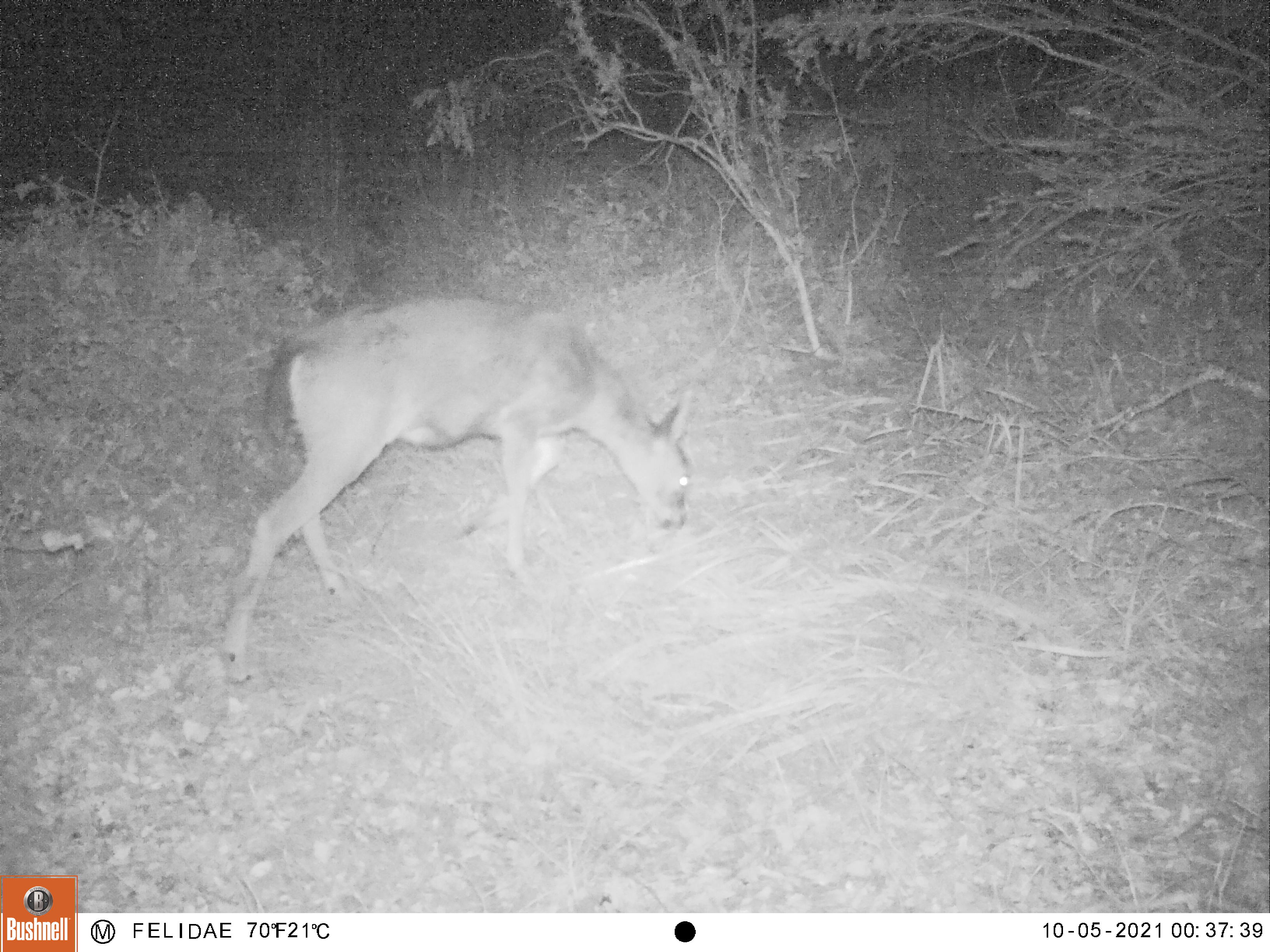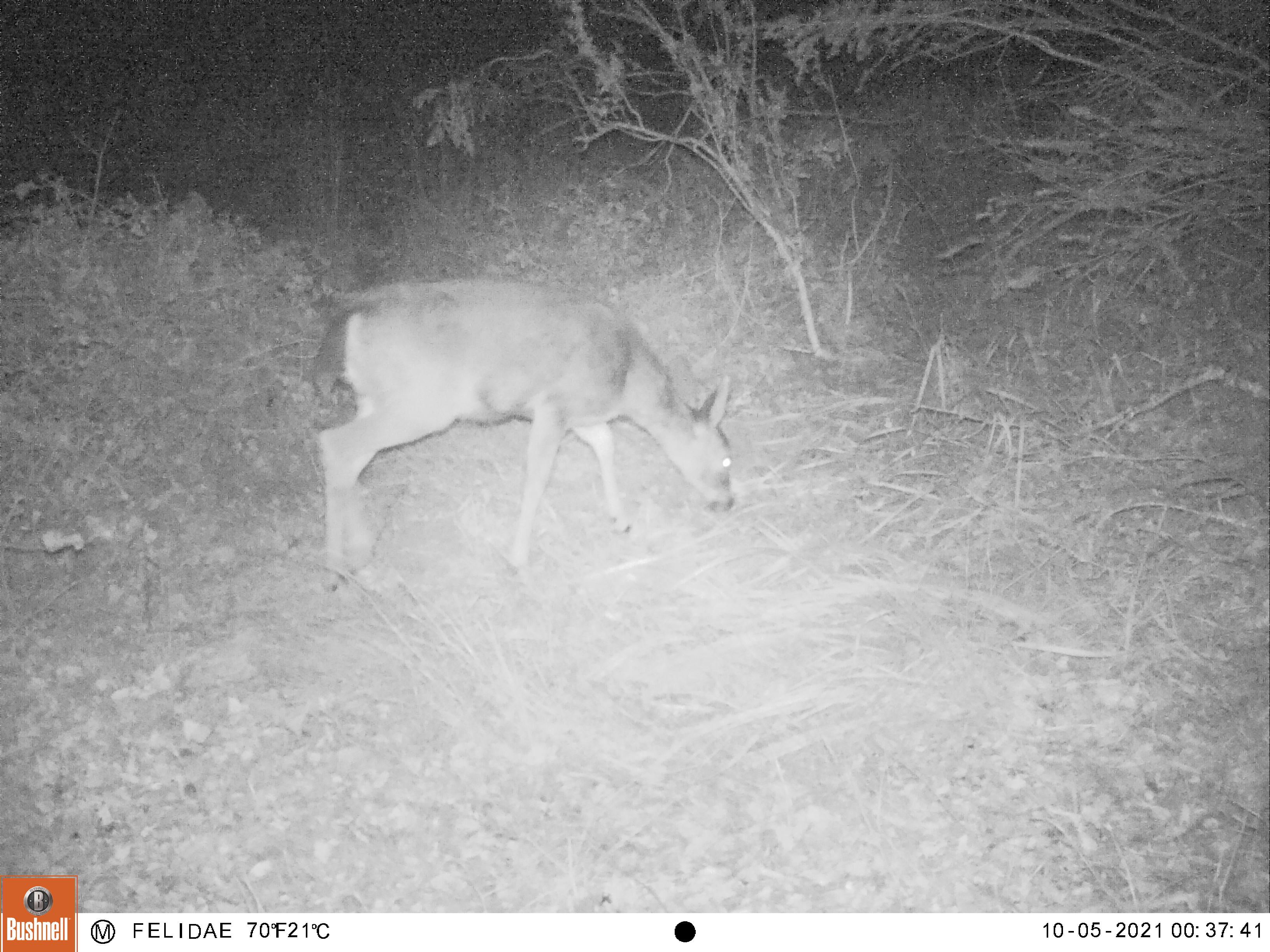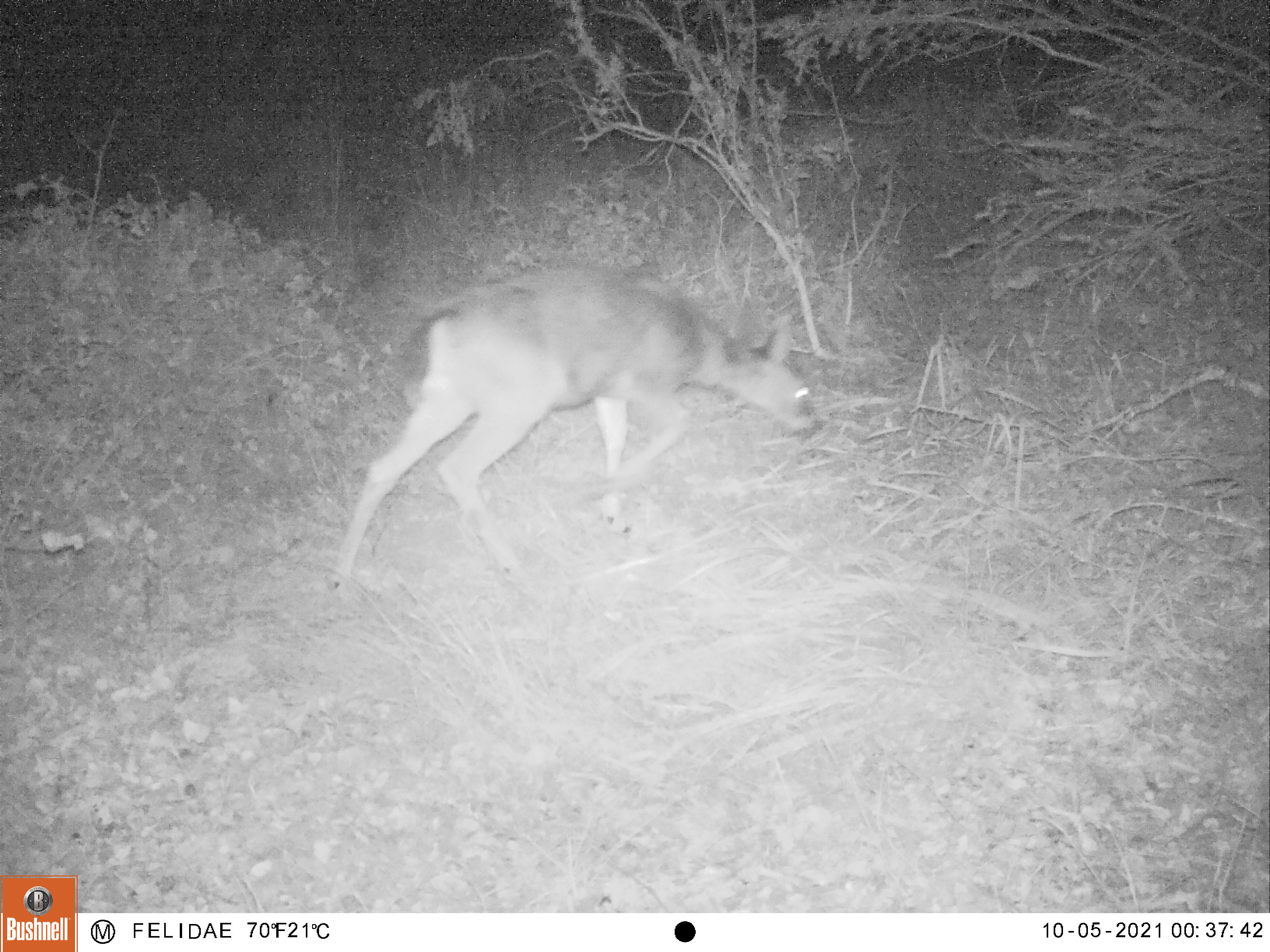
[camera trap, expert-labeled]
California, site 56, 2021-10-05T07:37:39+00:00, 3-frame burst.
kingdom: Animalia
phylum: Chordata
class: Mammalia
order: Artiodactyla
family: Cervidae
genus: Odocoileus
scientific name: Odocoileus hemionus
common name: mule deer